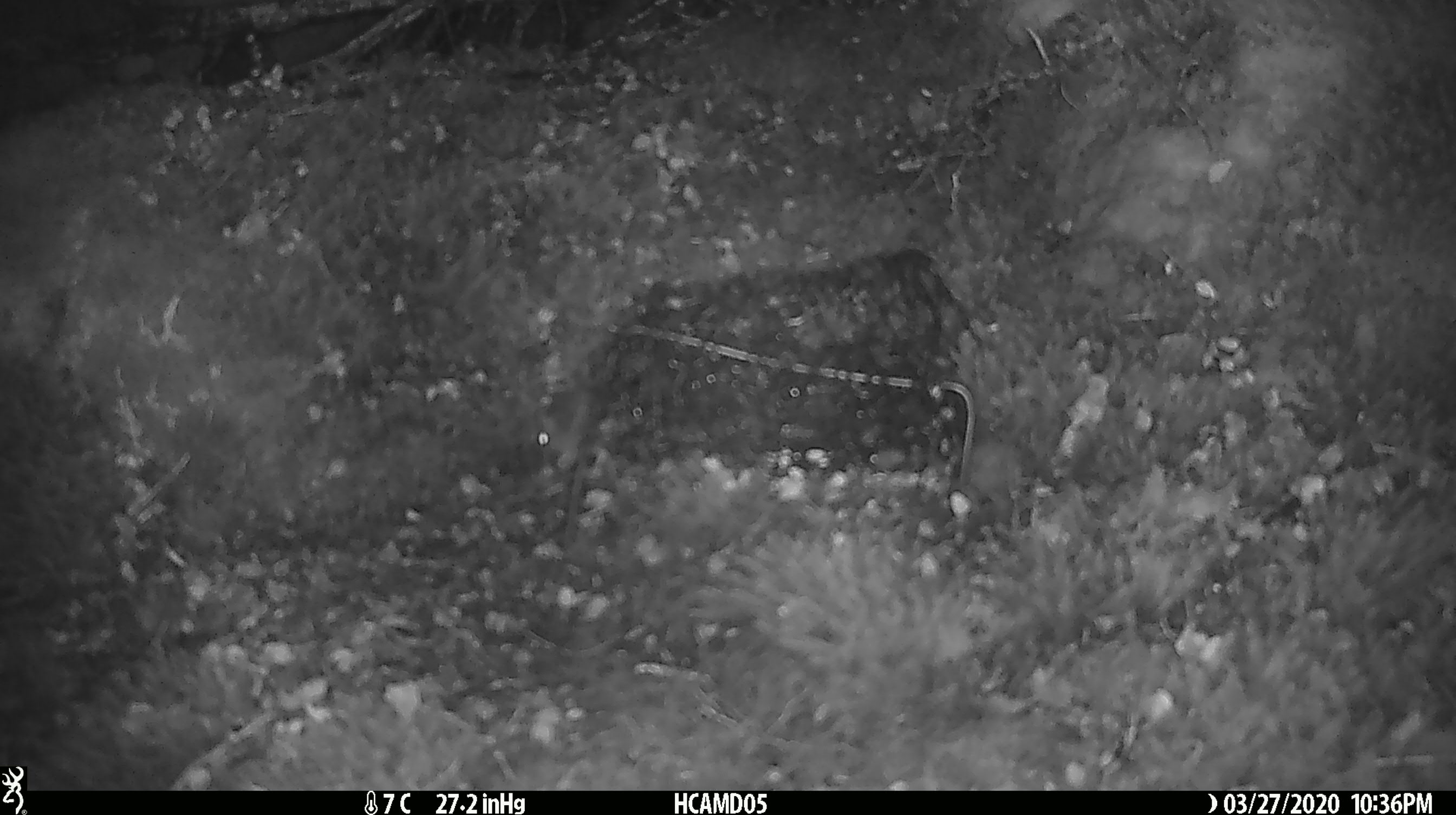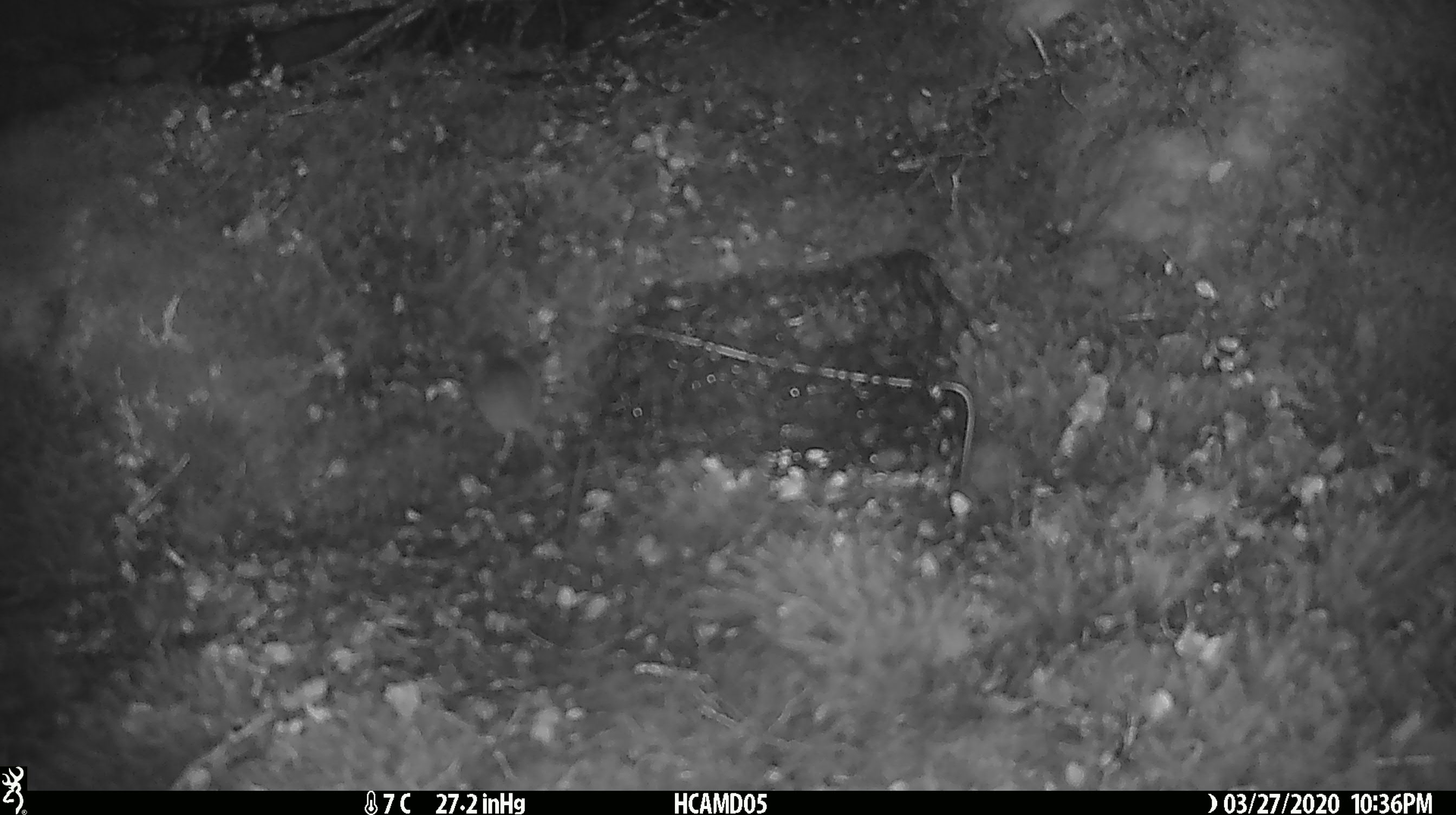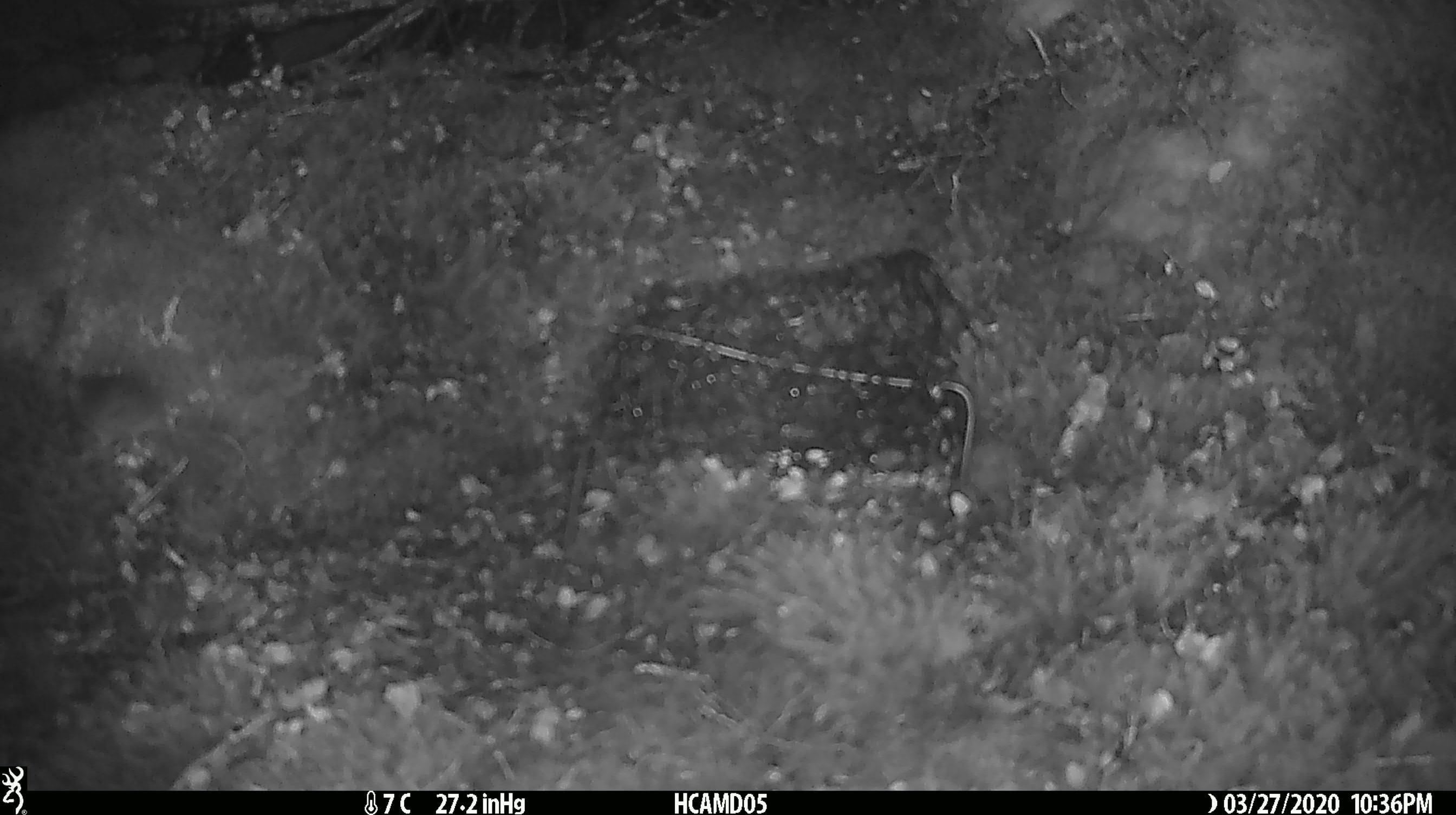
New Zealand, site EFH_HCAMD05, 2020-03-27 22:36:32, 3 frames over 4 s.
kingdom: Animalia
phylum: Chordata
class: Mammalia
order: Rodentia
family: Muridae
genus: Mus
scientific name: Mus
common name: mouse